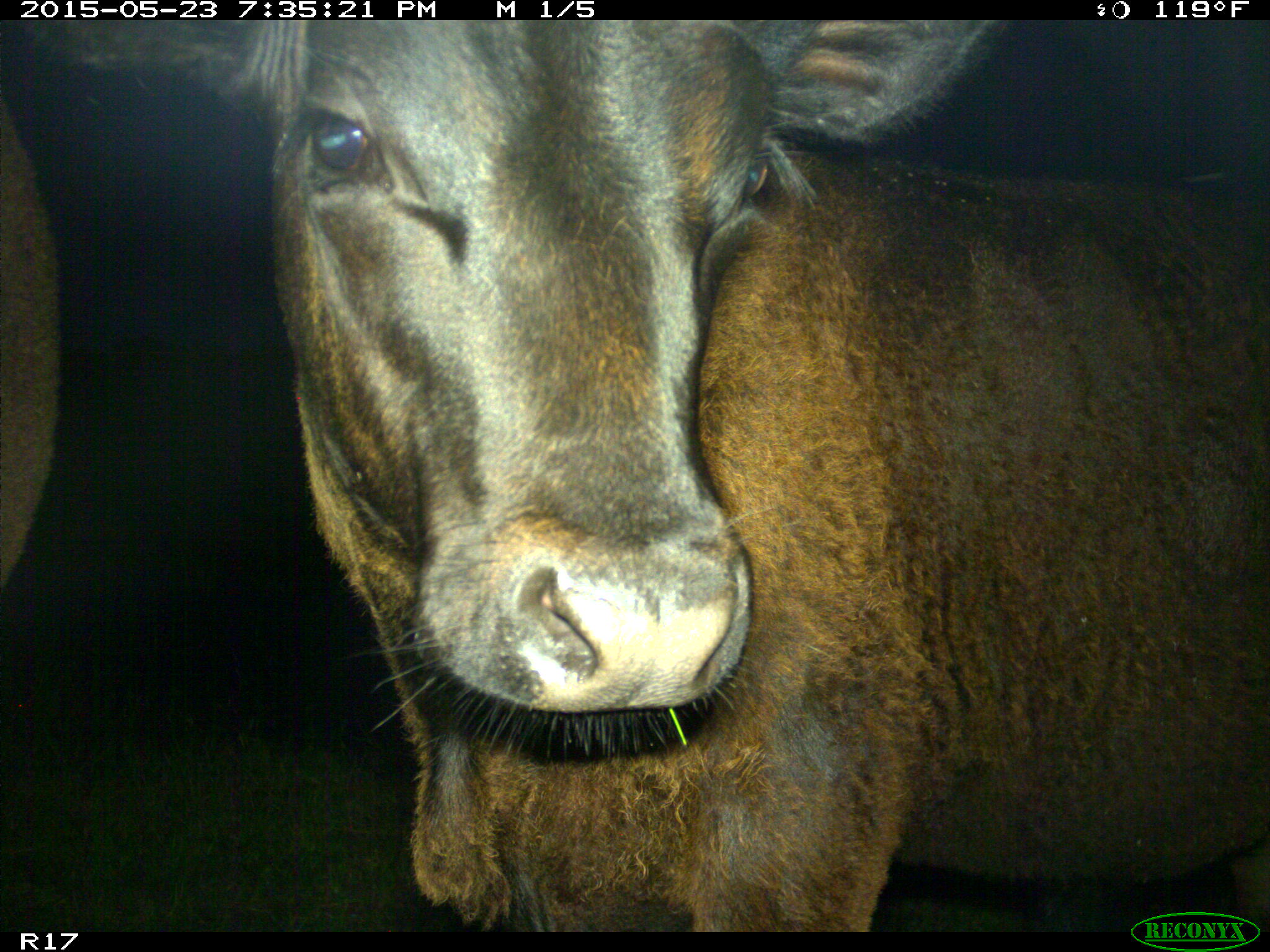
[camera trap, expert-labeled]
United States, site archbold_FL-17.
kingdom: Animalia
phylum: Chordata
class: Mammalia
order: Artiodactyla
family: Bovidae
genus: Bos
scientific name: Bos taurus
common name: domestic cow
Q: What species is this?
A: Bos taurus (domestic cow).